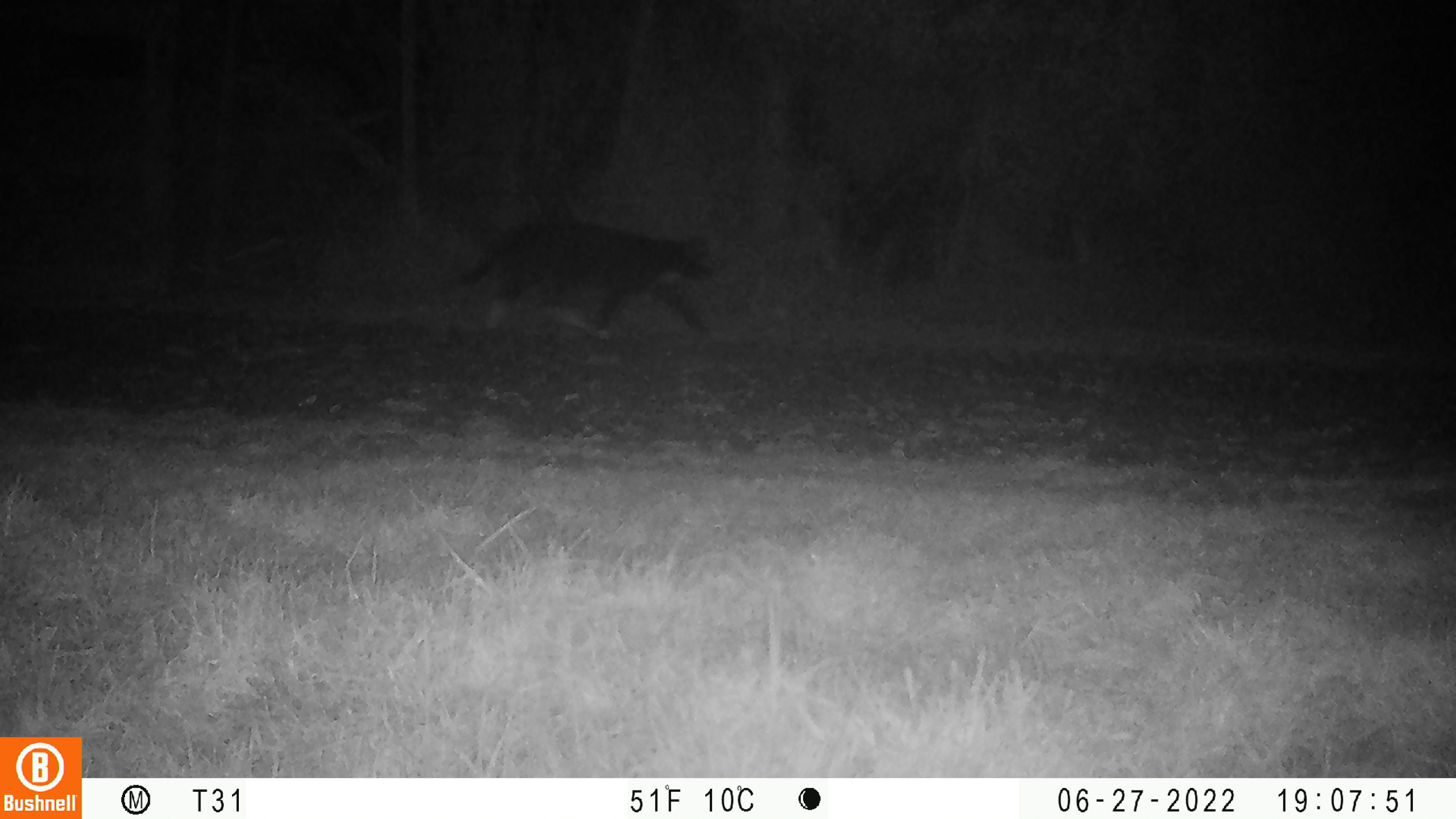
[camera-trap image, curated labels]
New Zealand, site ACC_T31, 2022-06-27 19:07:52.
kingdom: Animalia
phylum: Chordata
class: Mammalia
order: Carnivora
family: Felidae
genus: Felis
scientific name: Felis catus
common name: domestic cat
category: cat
Cat (domestic cat) (Felis catus).